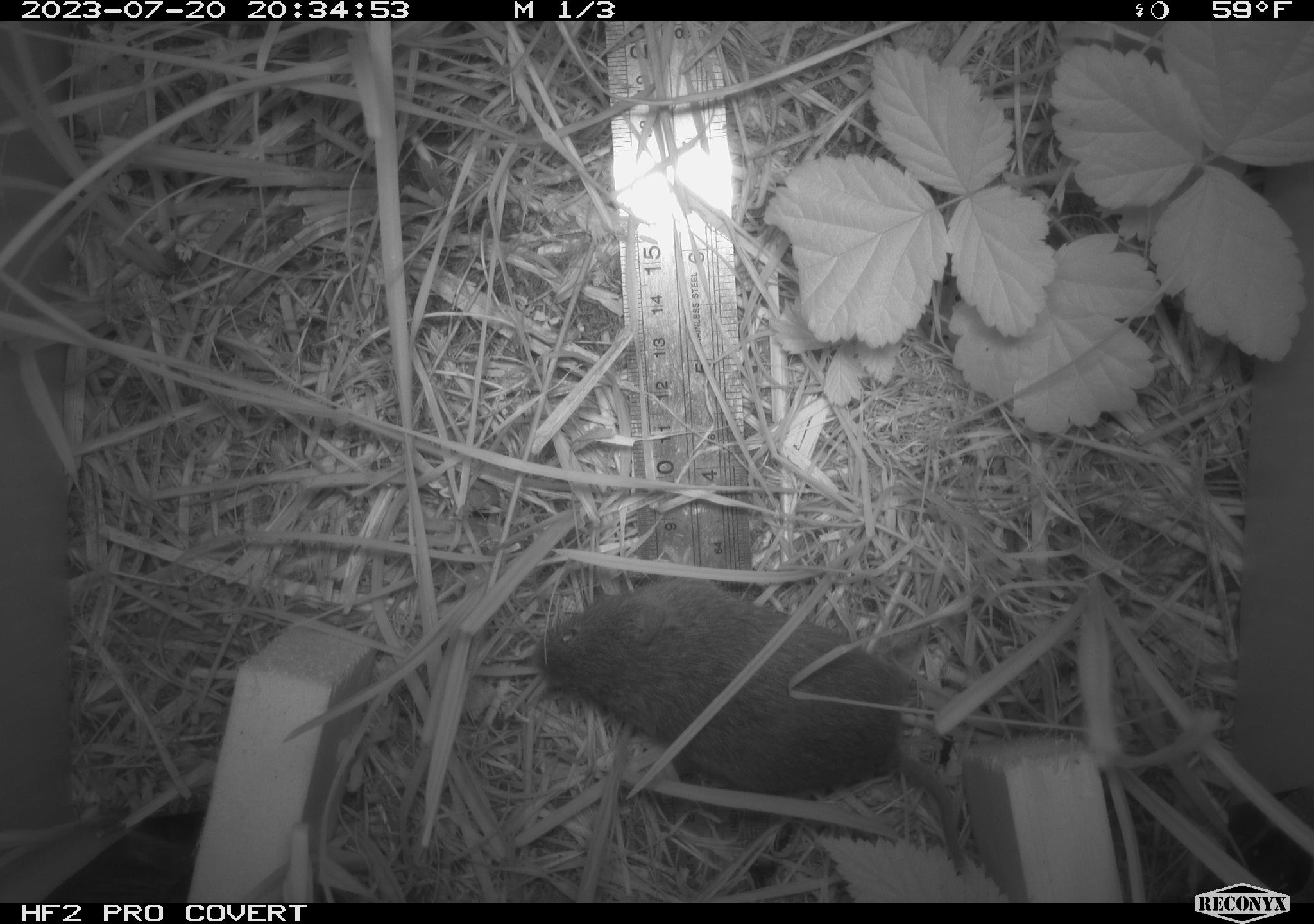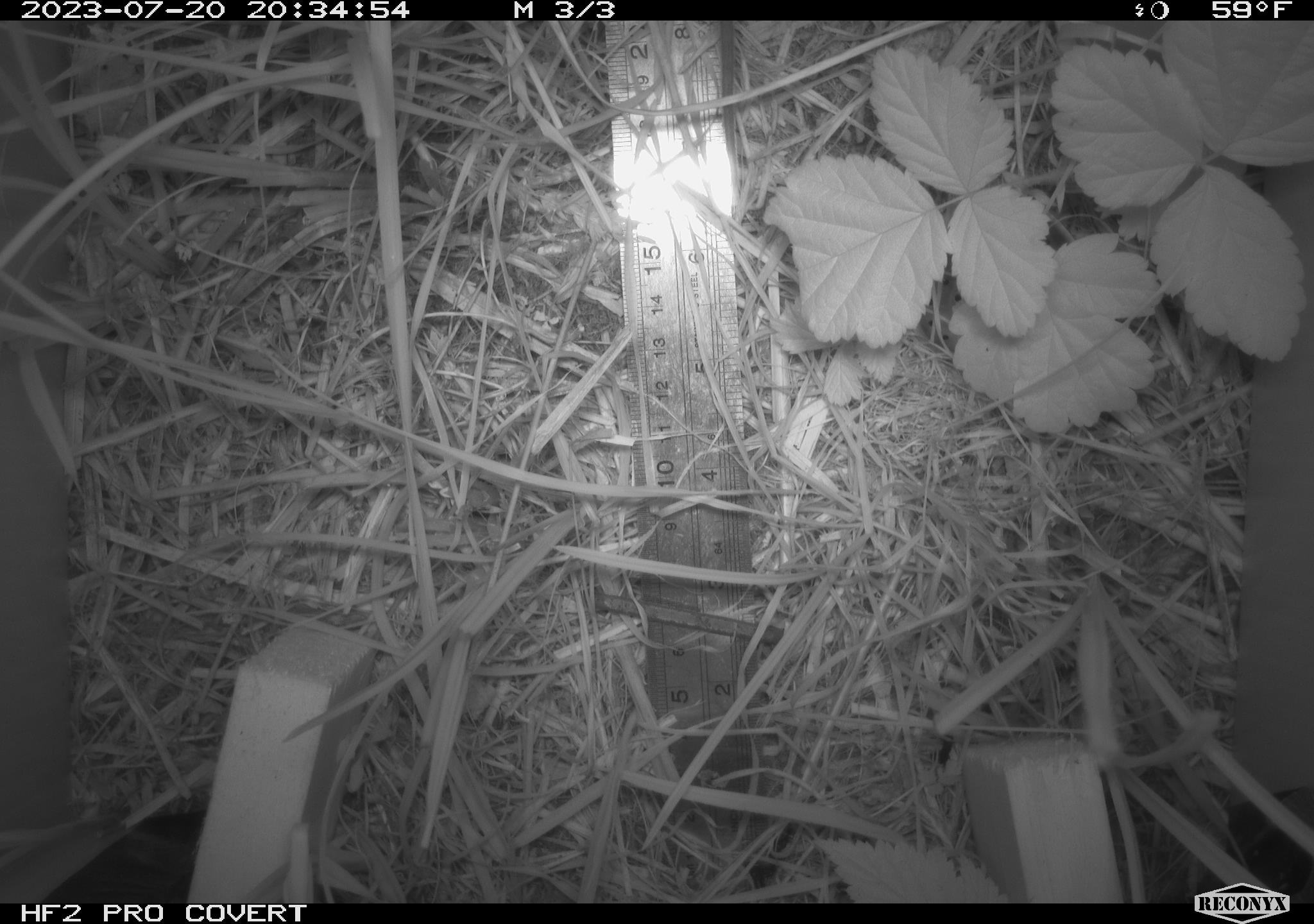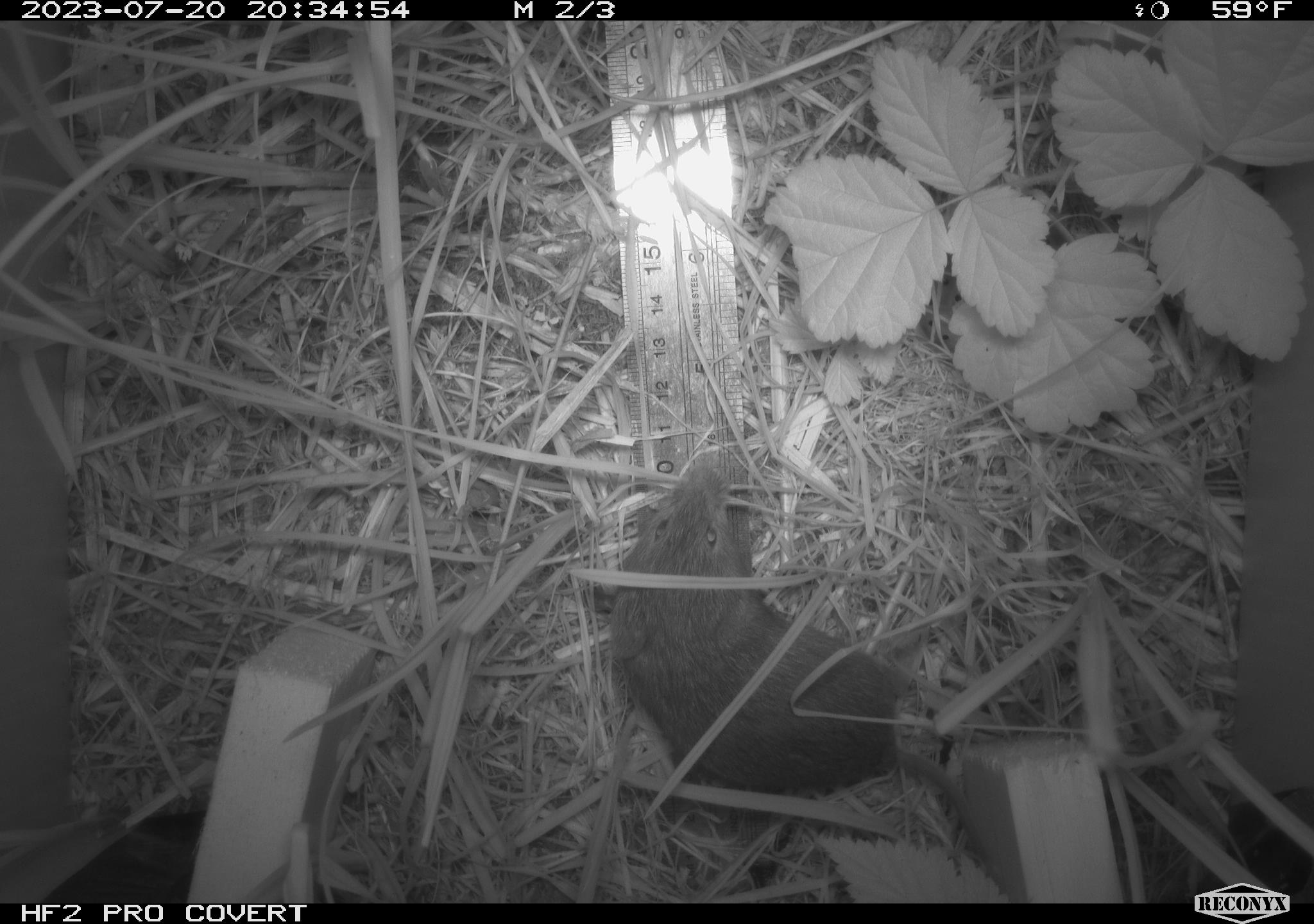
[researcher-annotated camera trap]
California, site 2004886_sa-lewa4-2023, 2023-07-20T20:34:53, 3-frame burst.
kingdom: Animalia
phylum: Chordata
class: Mammalia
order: Rodentia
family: Cricetidae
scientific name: Cricetidae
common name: hamsters, voles, lemmings, and allies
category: cricetidae family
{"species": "cricetidae family (hamsters, voles, lemmings, and allies) (Cricetidae)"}